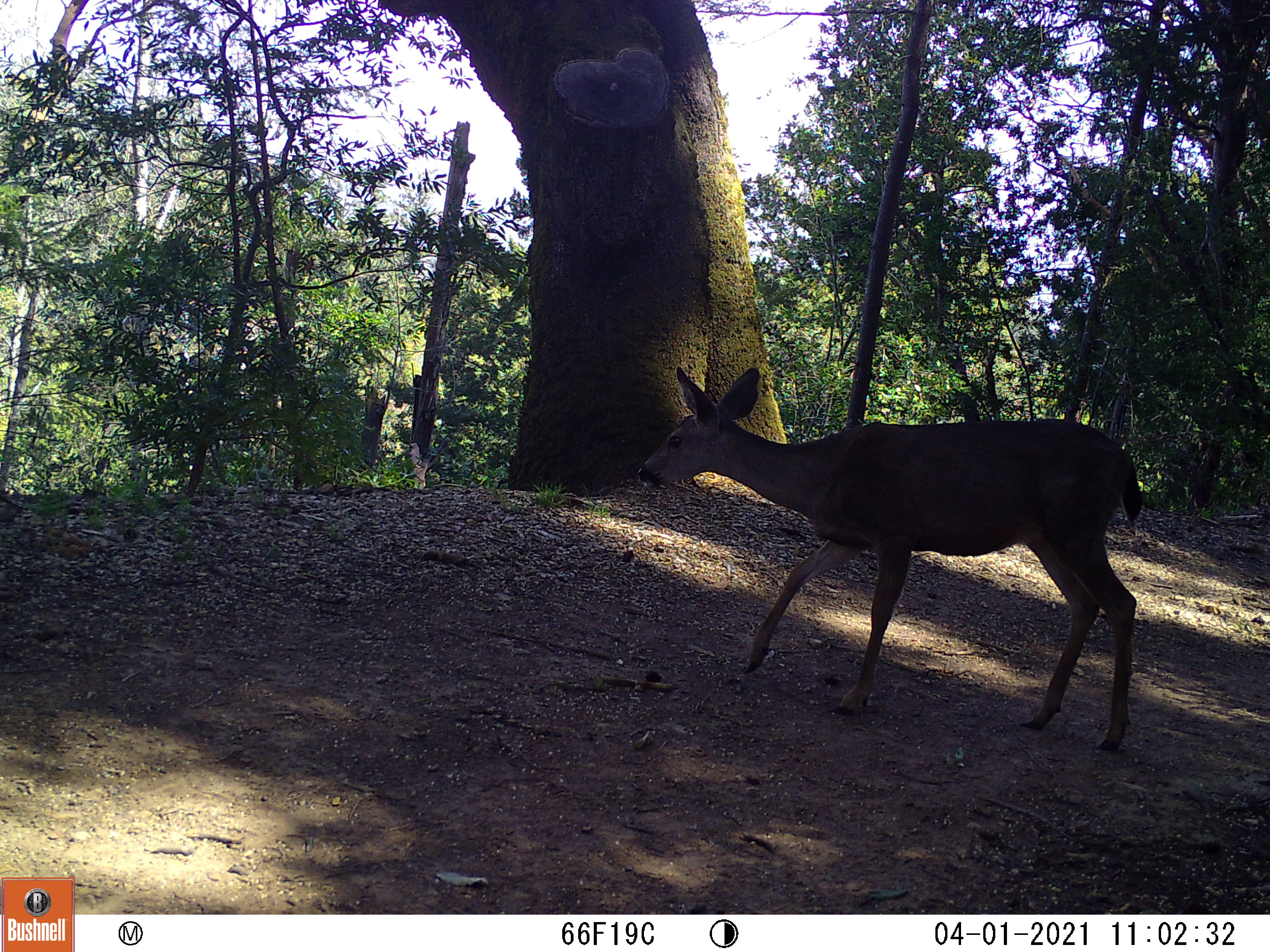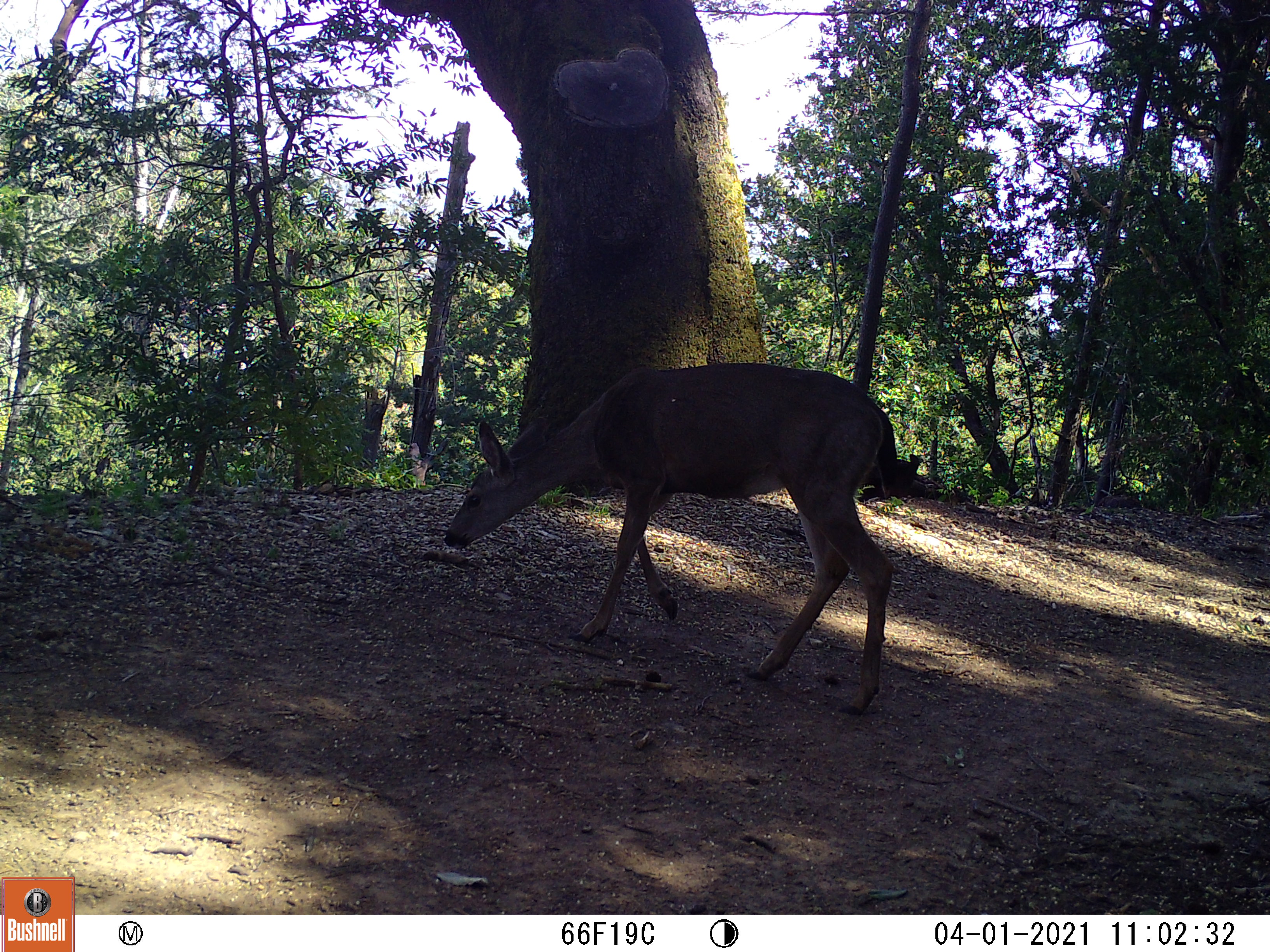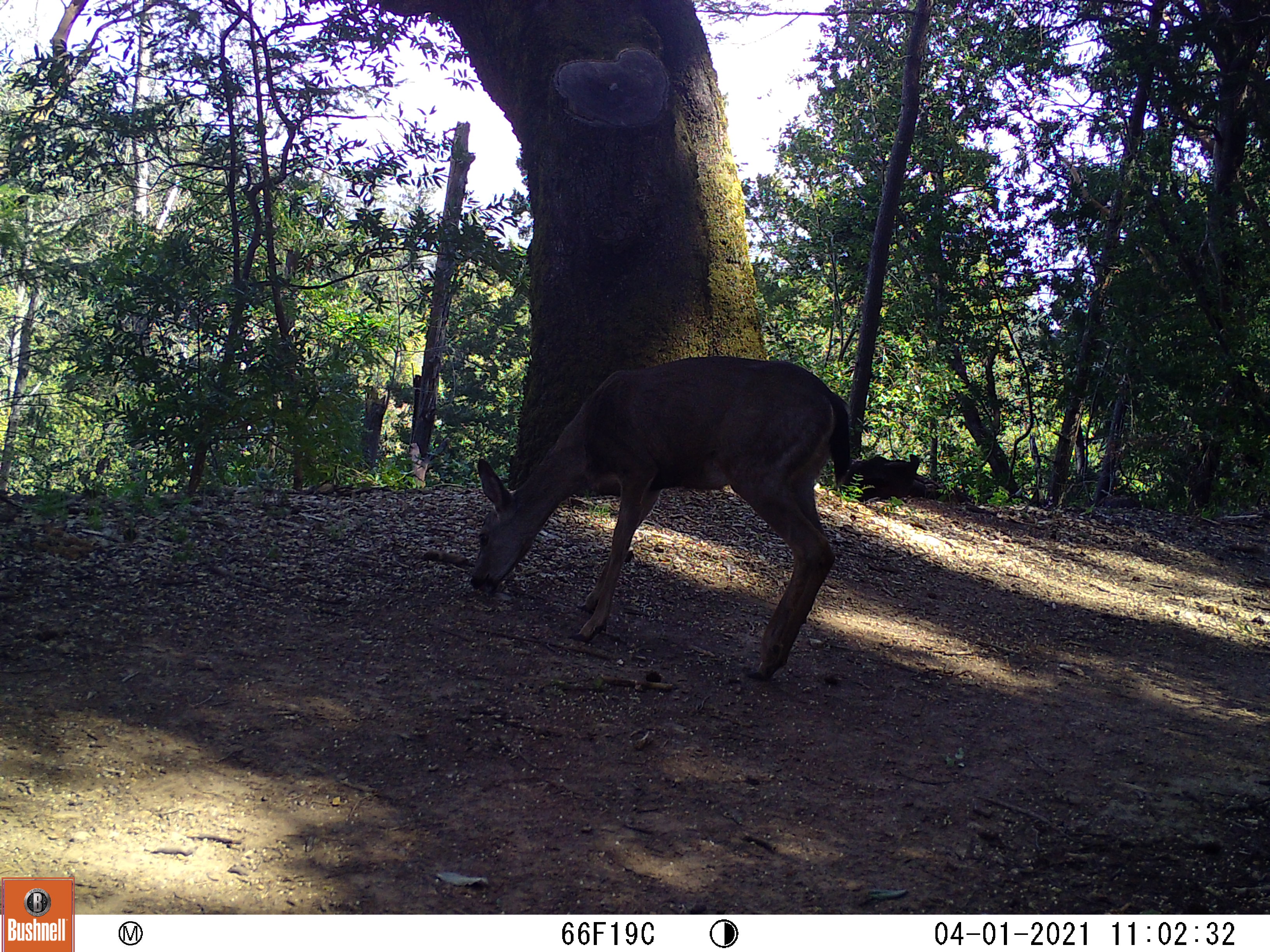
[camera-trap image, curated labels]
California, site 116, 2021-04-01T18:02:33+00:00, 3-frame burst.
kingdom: Animalia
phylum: Chordata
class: Mammalia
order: Artiodactyla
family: Cervidae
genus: Odocoileus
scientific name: Odocoileus hemionus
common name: mule deer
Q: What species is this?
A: Mule deer (Odocoileus hemionus).